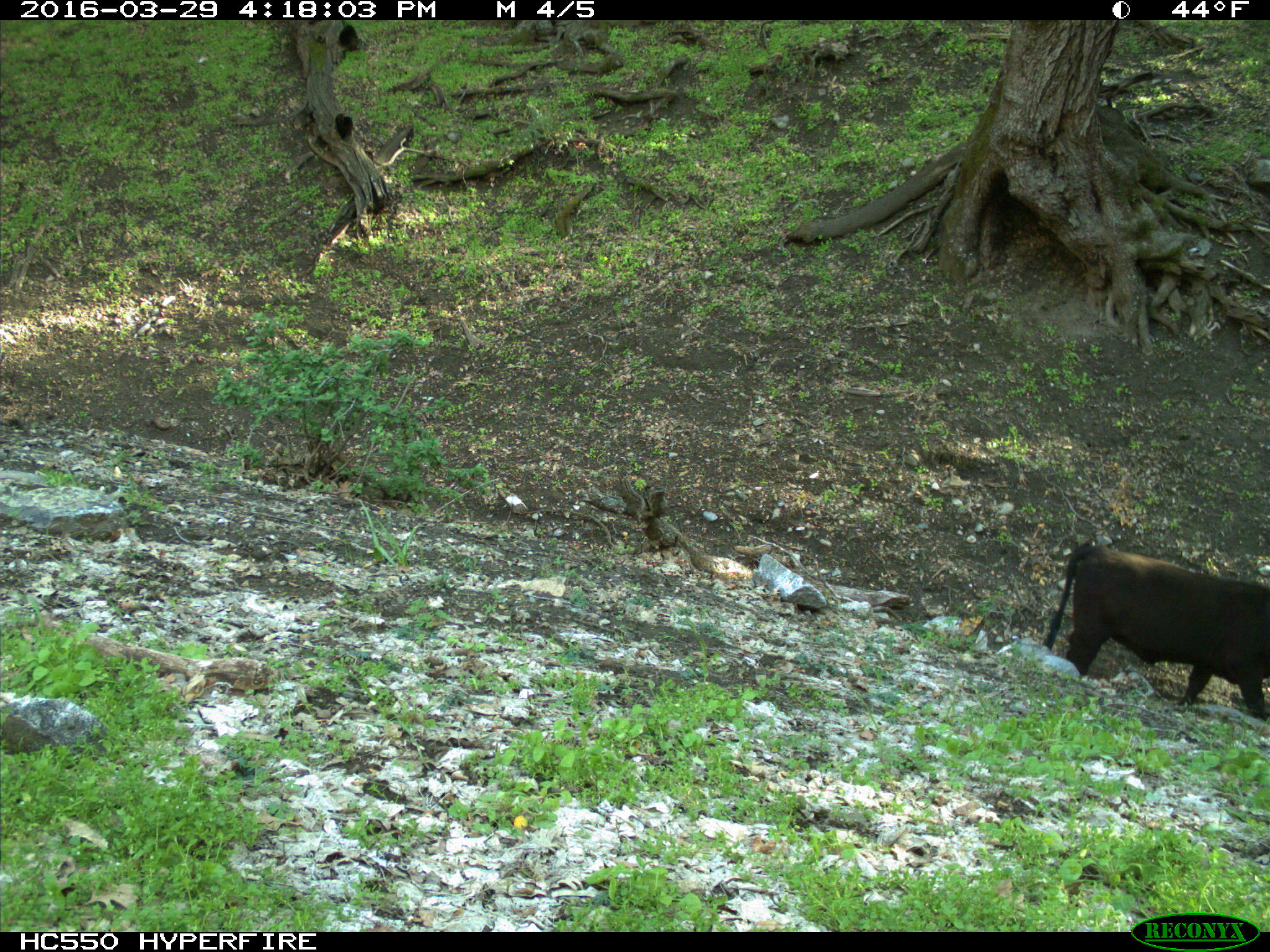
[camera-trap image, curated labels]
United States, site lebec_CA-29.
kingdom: Animalia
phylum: Chordata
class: Mammalia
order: Artiodactyla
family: Bovidae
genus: Bos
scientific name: Bos taurus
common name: domestic cow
Bos taurus (domestic cow).